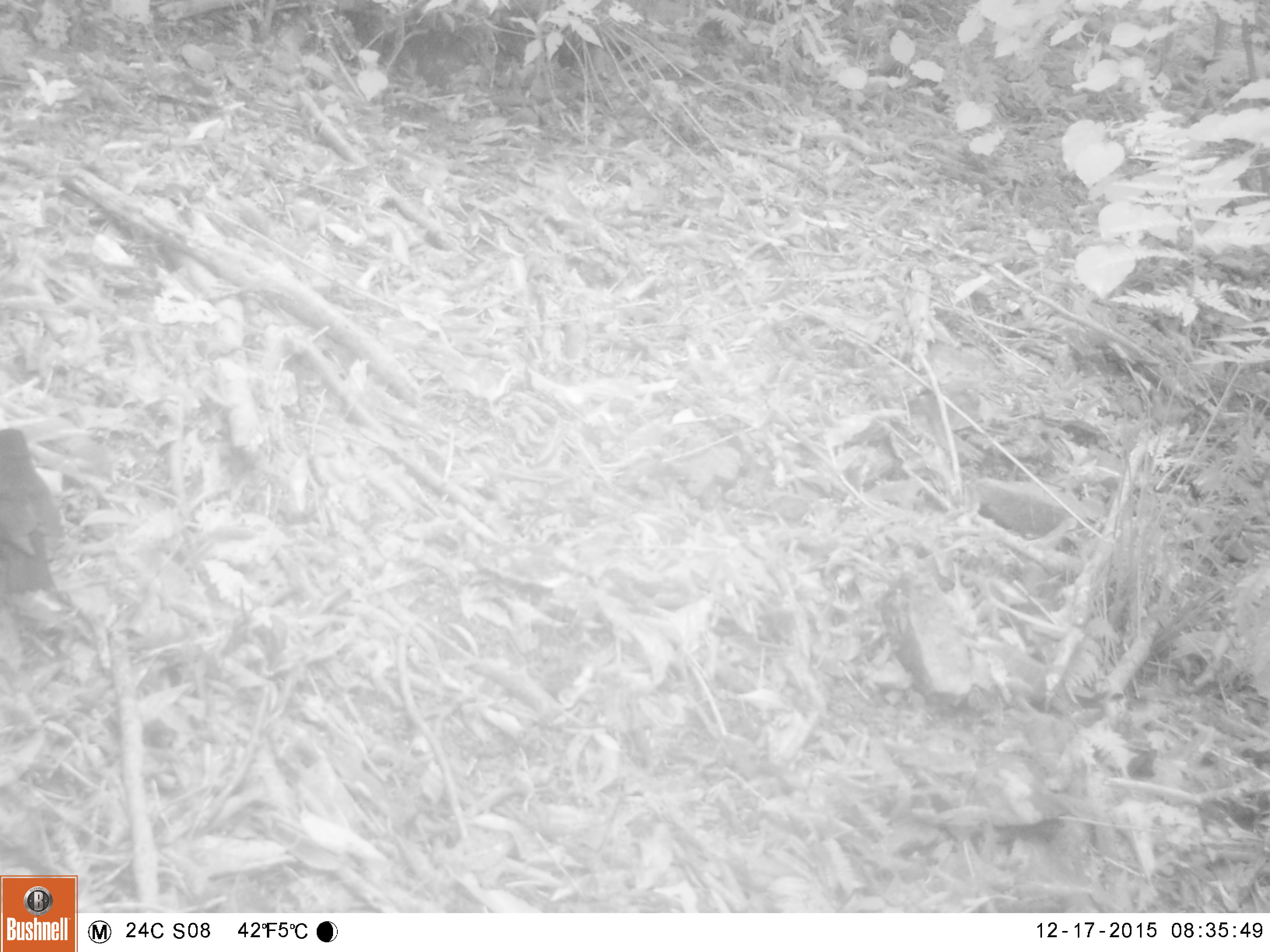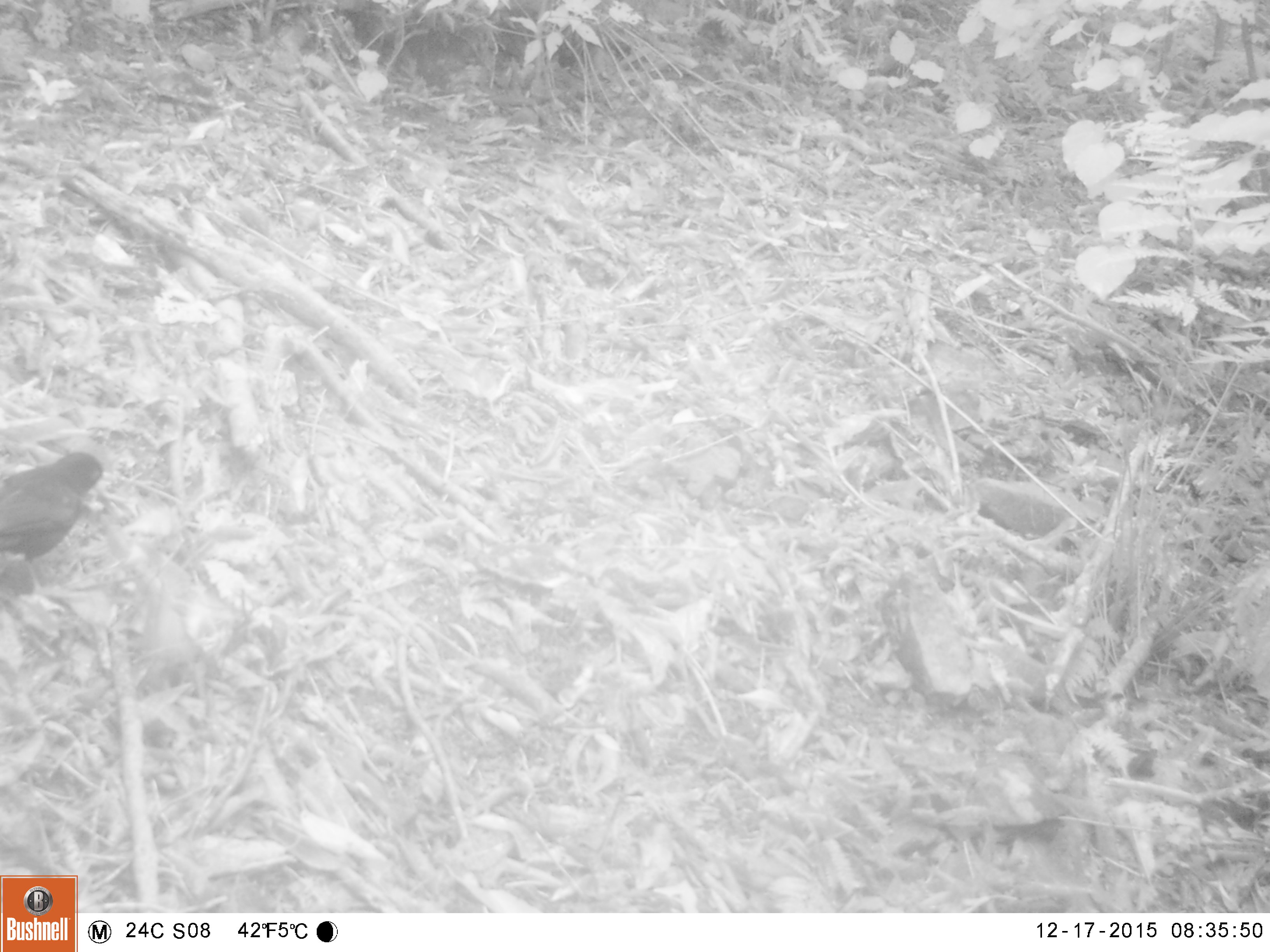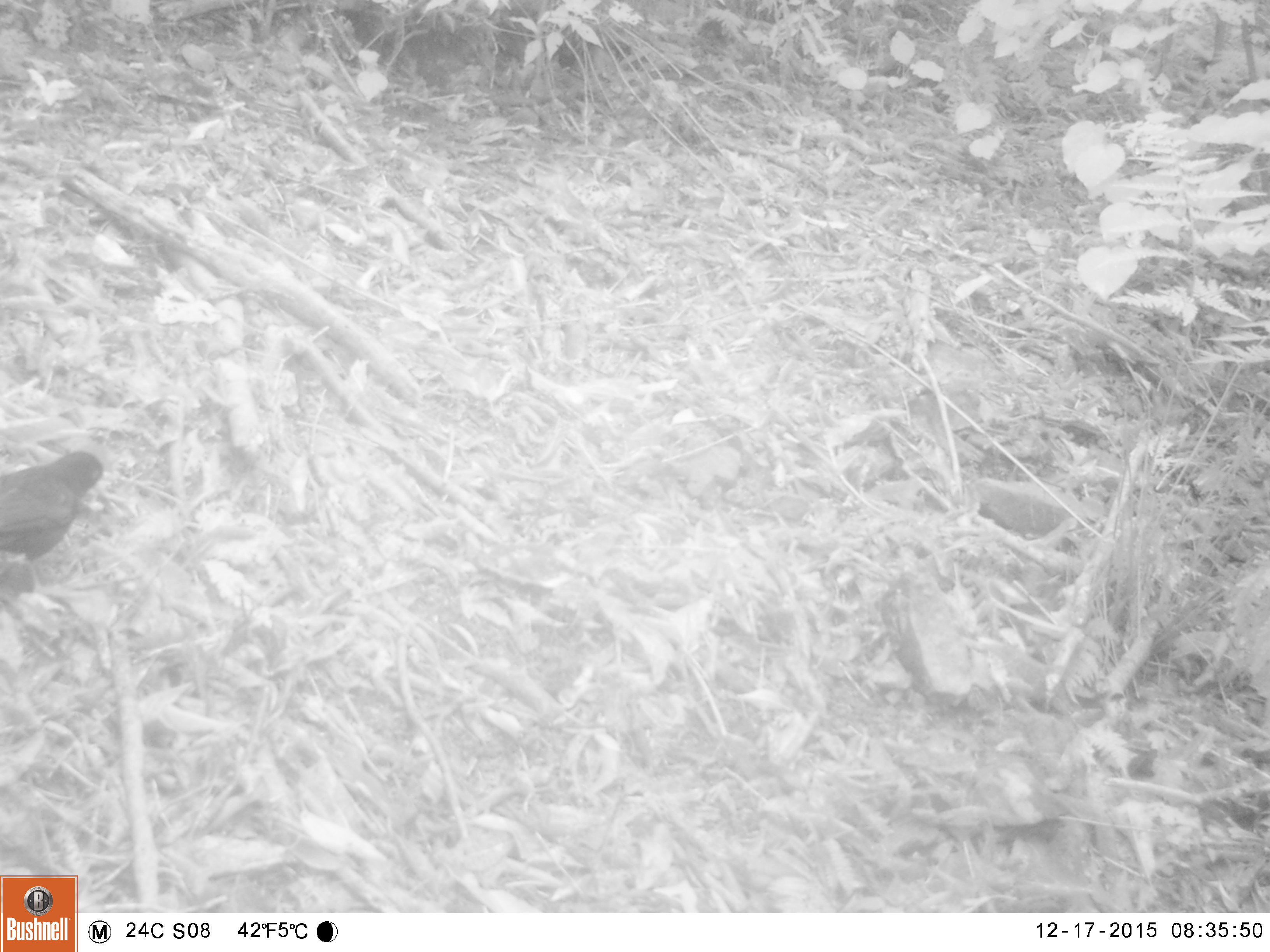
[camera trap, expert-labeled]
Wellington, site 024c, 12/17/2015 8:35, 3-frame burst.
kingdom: Animalia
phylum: Chordata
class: Aves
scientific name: Aves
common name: bird